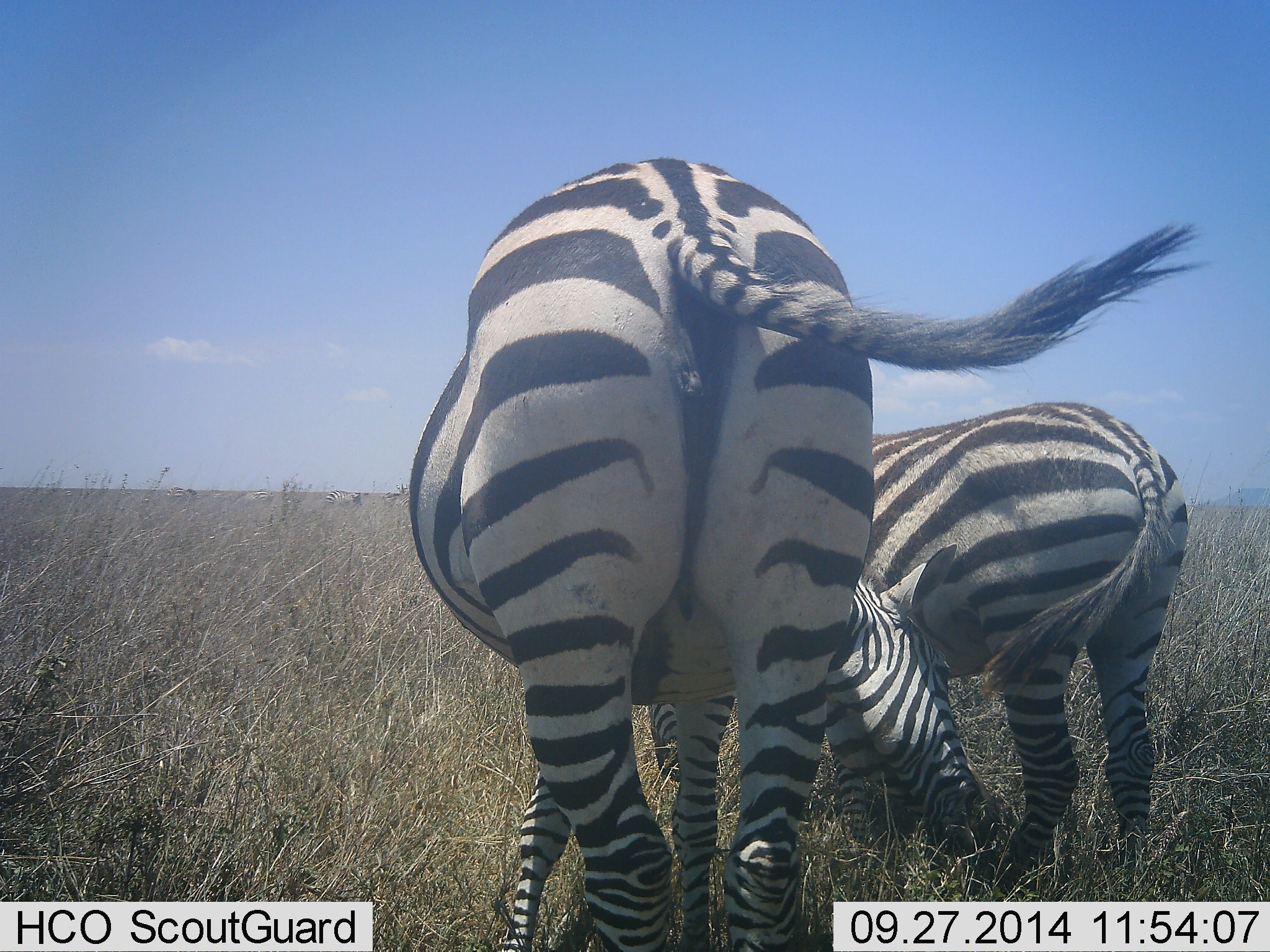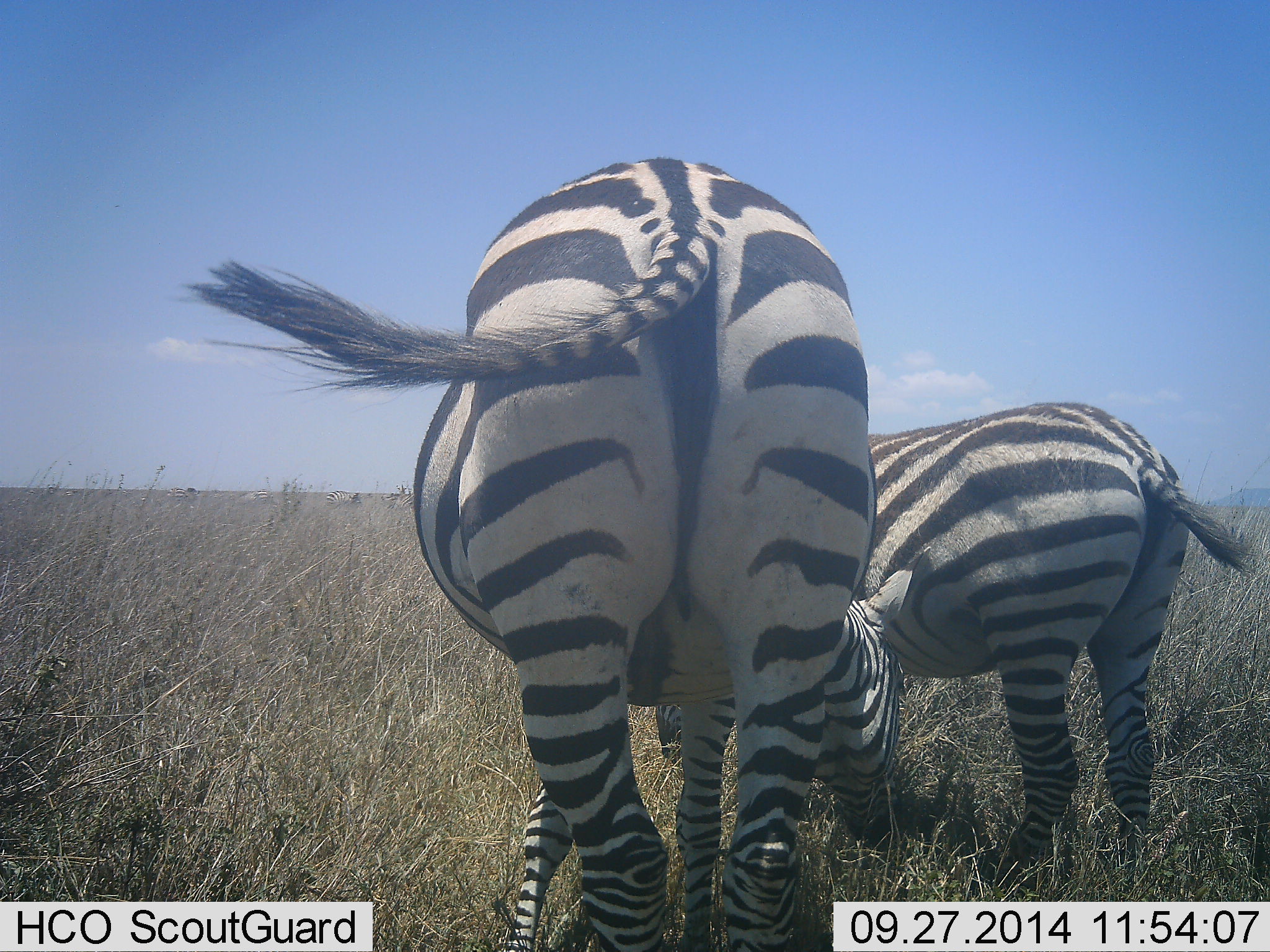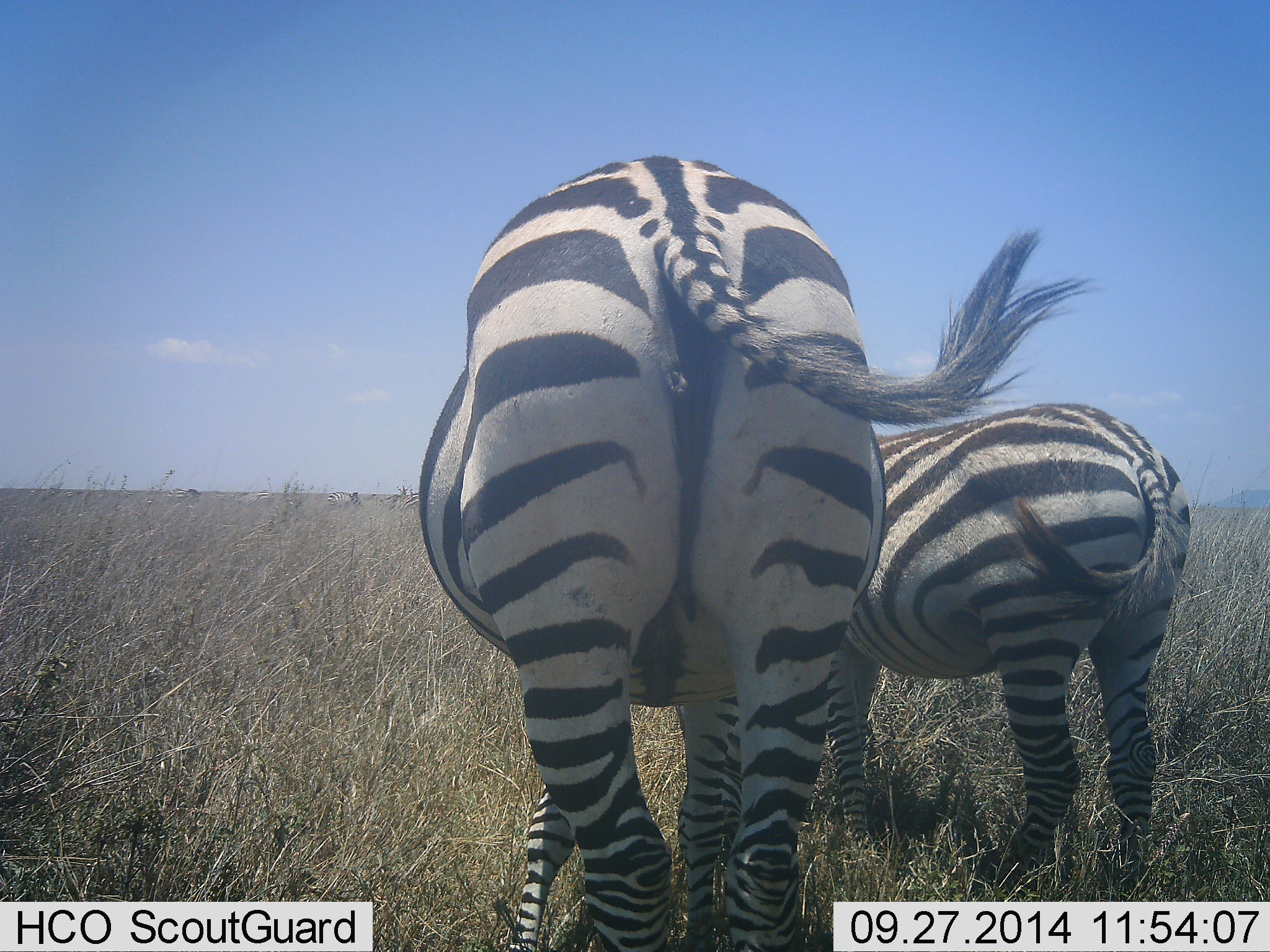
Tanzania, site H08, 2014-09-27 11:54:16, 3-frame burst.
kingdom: Animalia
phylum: Chordata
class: Mammalia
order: Perissodactyla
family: Equidae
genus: Equus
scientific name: Equus quagga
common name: plains zebra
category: zebra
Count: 2.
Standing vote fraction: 40%.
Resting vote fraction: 0%.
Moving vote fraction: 0%.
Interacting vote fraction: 10%.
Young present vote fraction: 0%.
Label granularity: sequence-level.